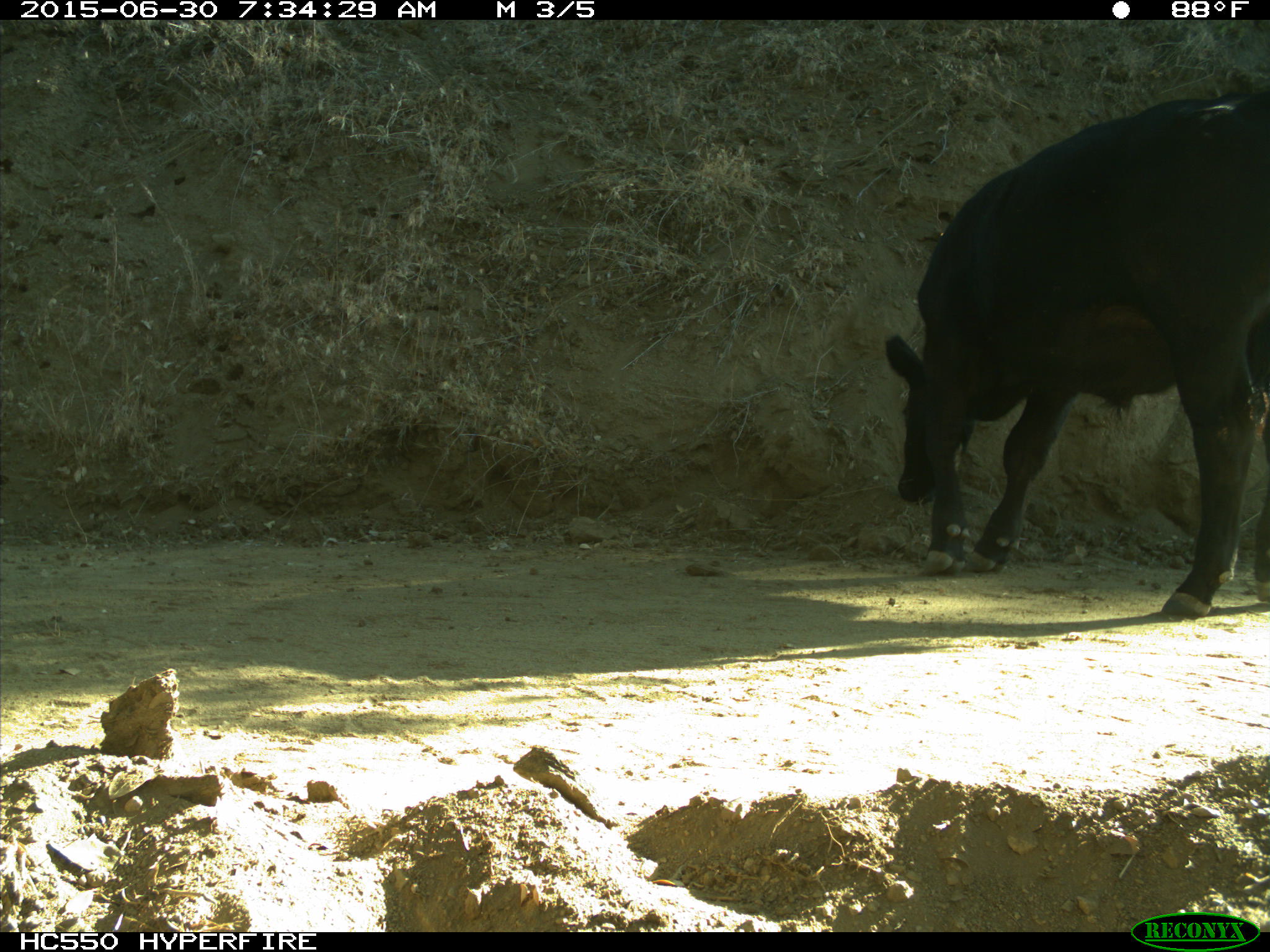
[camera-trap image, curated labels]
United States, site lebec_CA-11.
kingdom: Animalia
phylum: Chordata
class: Mammalia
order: Artiodactyla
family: Bovidae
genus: Bos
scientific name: Bos taurus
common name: domestic cow